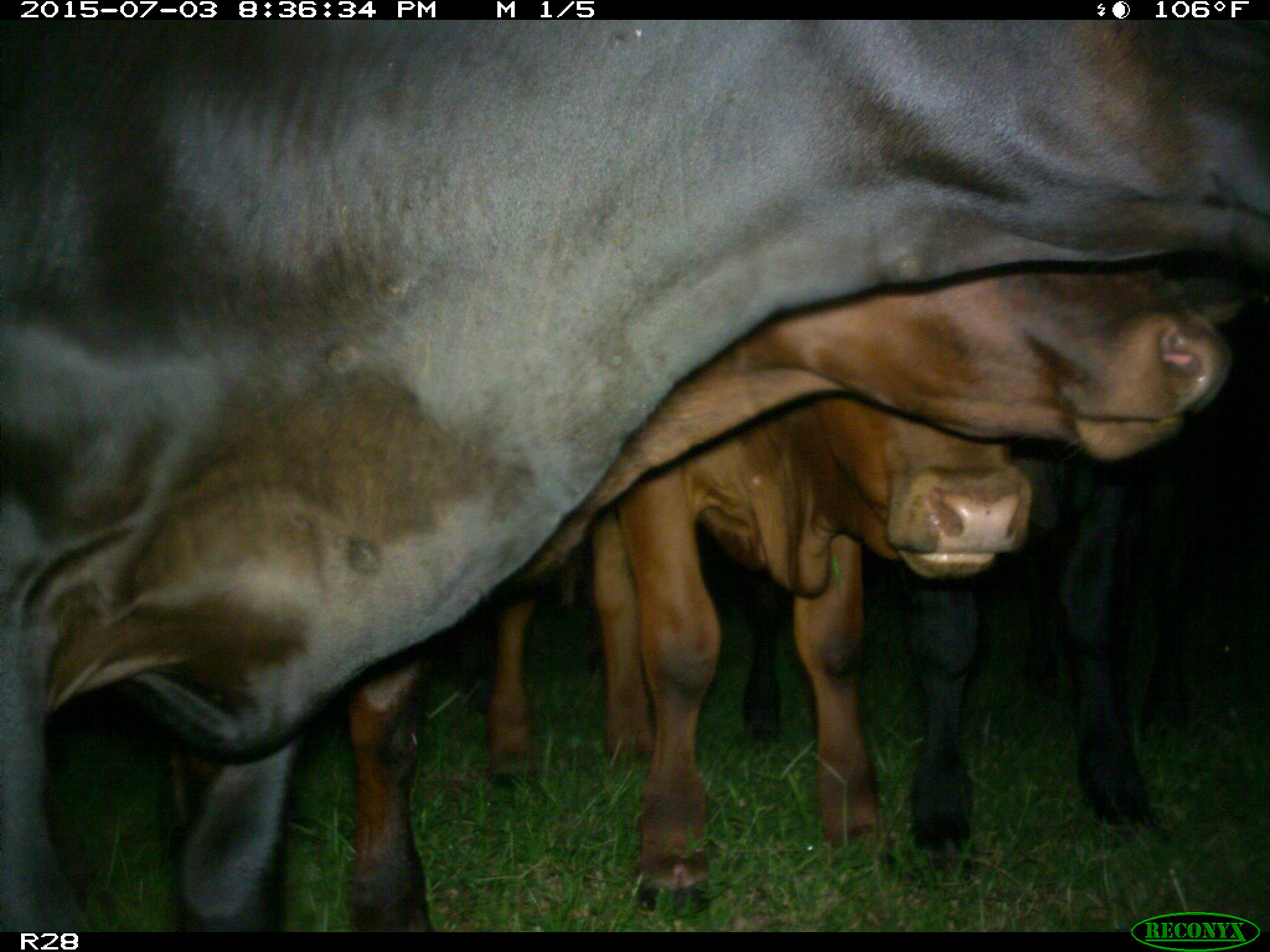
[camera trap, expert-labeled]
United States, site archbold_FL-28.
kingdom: Animalia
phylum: Chordata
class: Mammalia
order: Artiodactyla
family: Bovidae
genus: Bos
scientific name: Bos taurus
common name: domestic cow